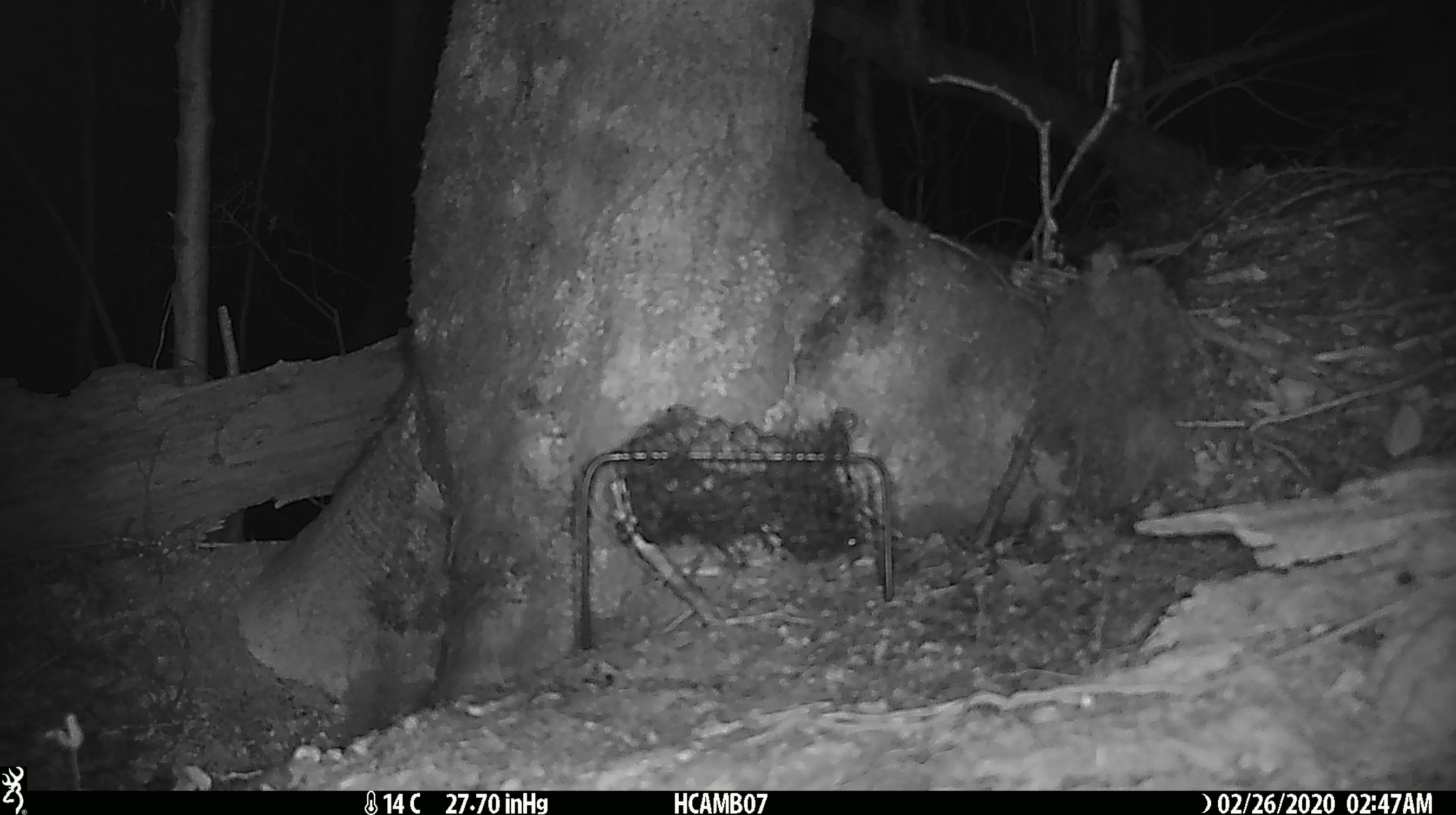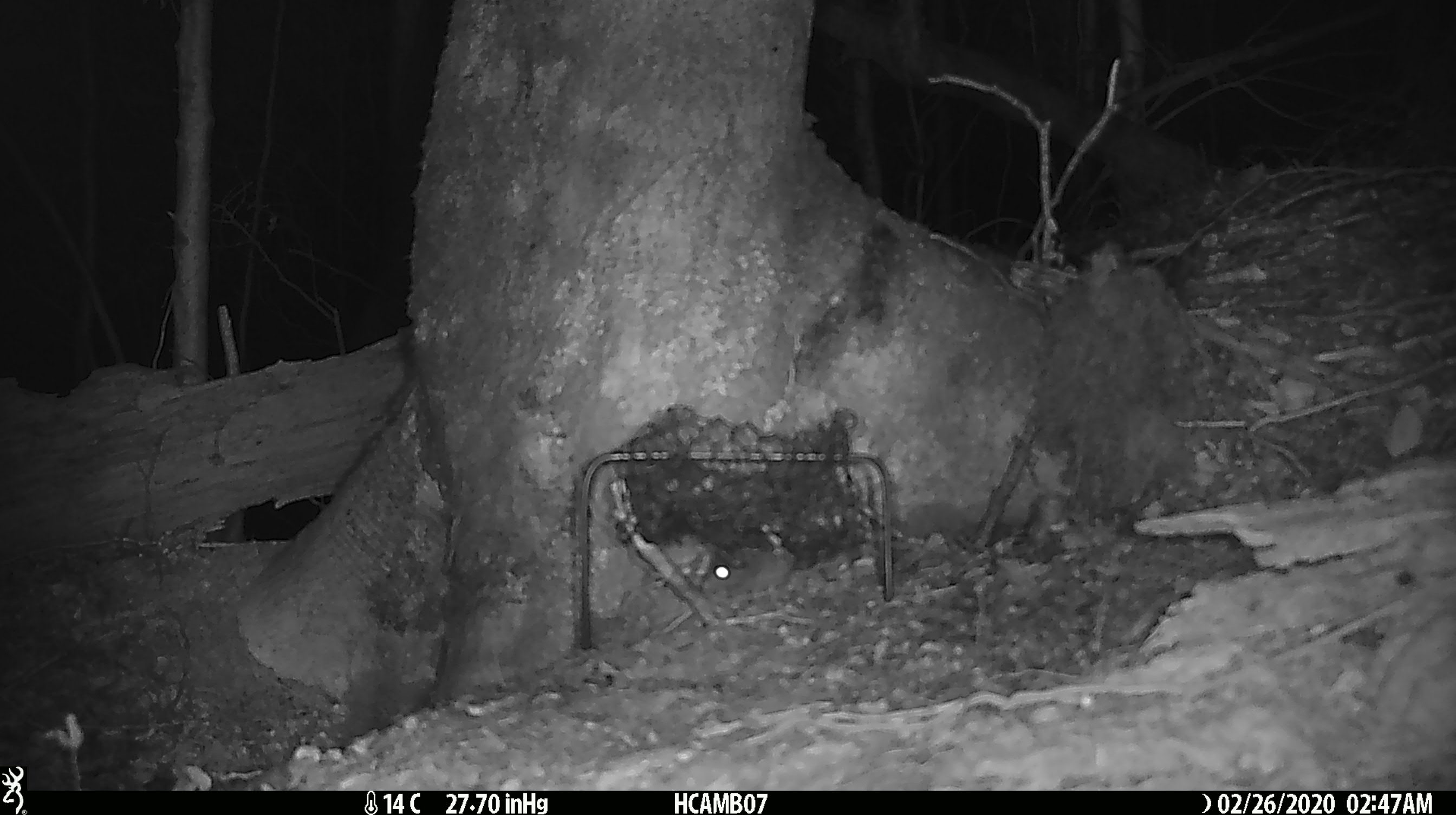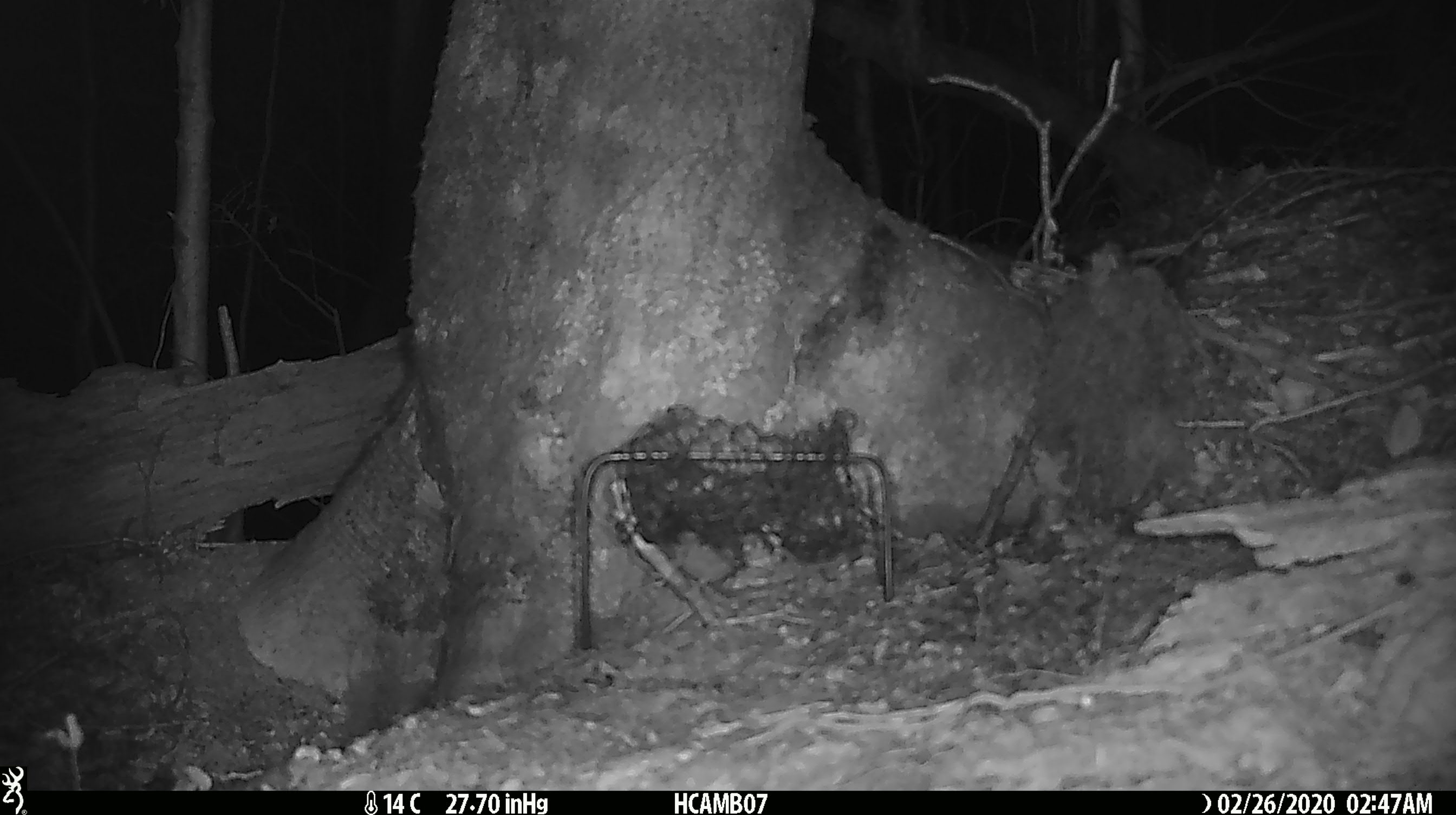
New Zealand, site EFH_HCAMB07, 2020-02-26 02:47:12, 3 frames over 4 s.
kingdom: Animalia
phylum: Chordata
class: Mammalia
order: Rodentia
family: Muridae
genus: Mus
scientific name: Mus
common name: mouse